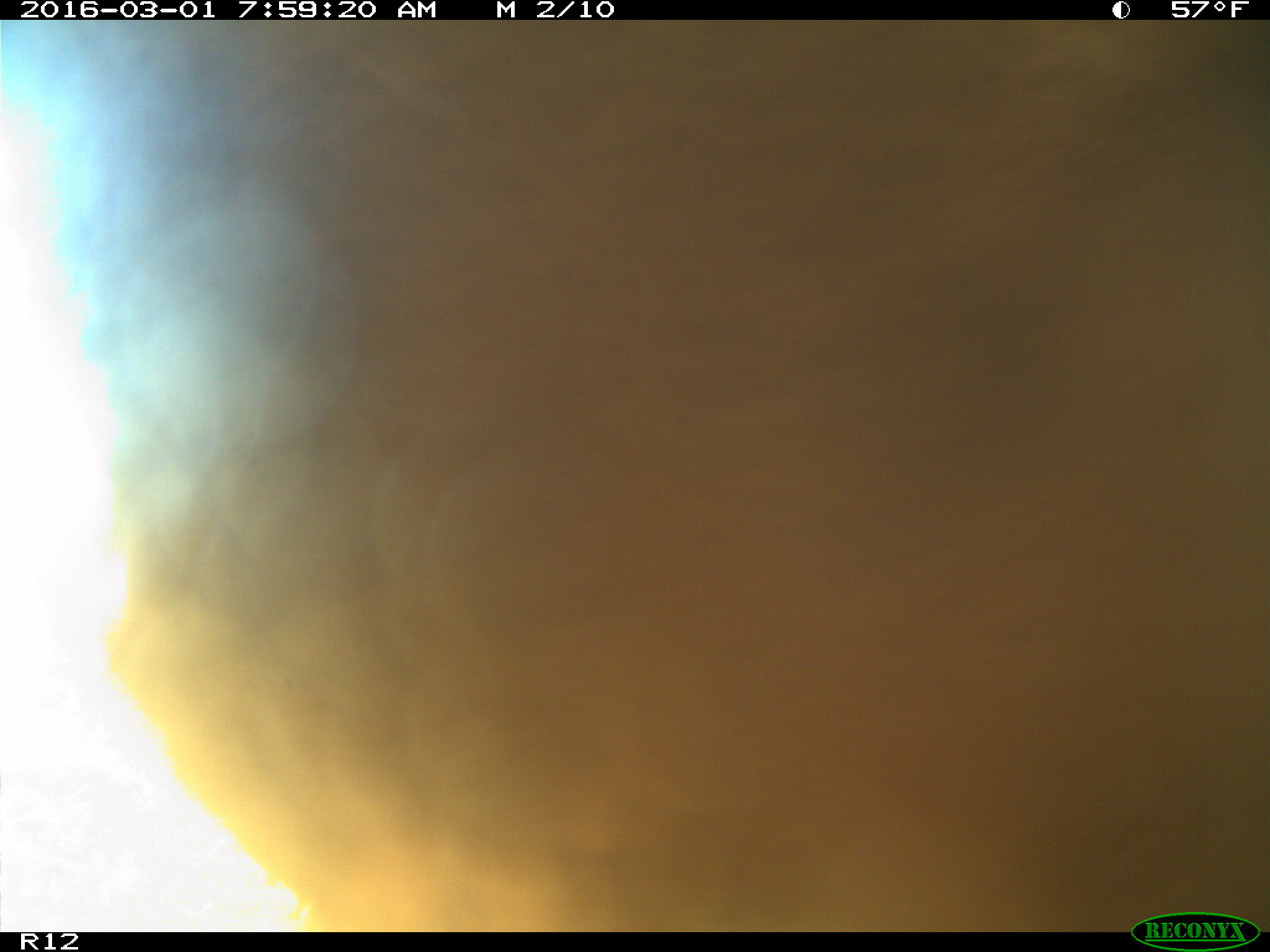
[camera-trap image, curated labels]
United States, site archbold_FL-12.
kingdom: Animalia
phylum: Chordata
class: Mammalia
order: Artiodactyla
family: Bovidae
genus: Bos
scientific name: Bos taurus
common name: domestic cow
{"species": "Bos taurus (domestic cow)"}